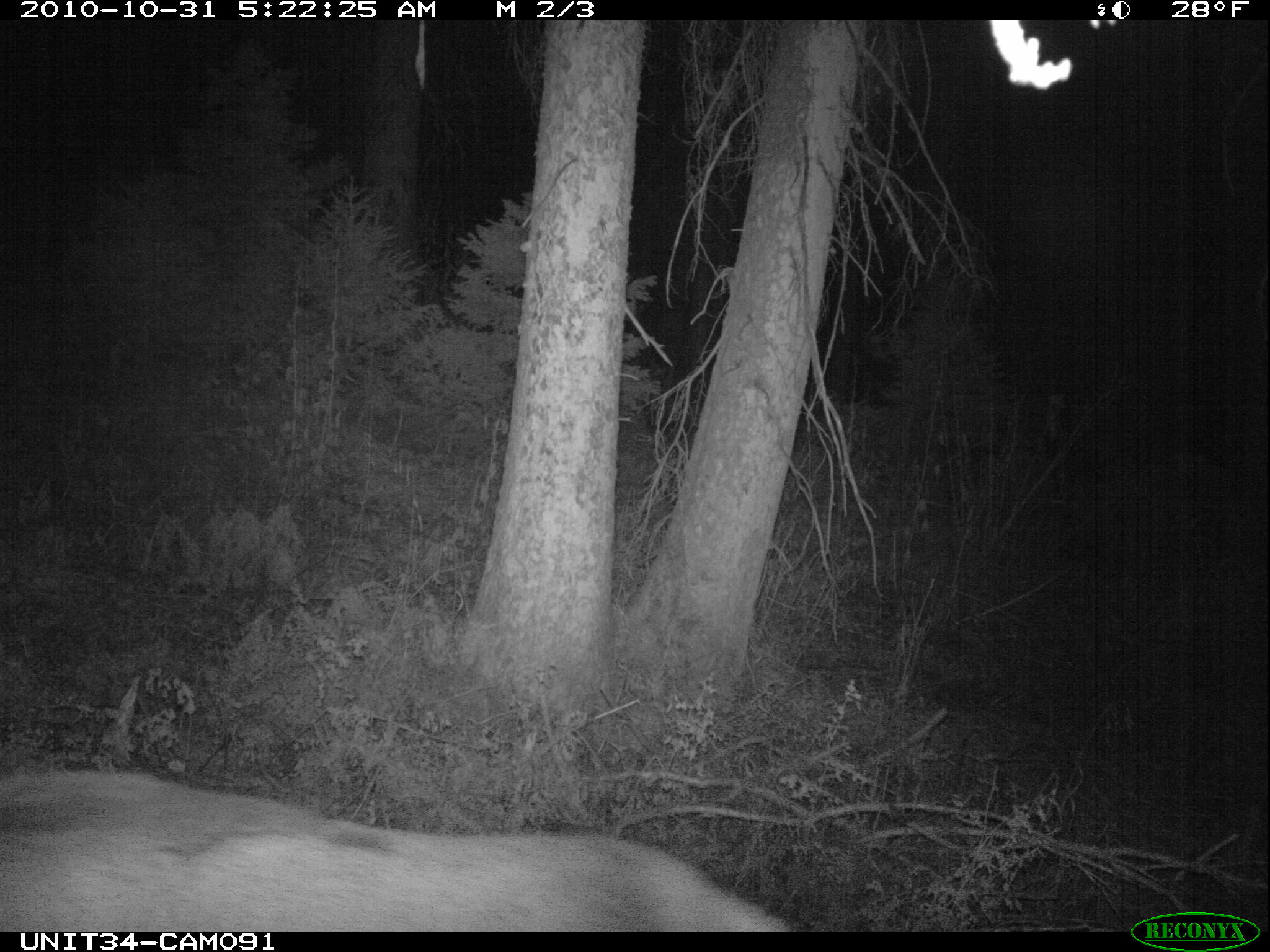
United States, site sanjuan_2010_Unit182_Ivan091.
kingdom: Animalia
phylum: Chordata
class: Mammalia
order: Artiodactyla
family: Cervidae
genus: Cervus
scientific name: Cervus elaphus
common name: red deer